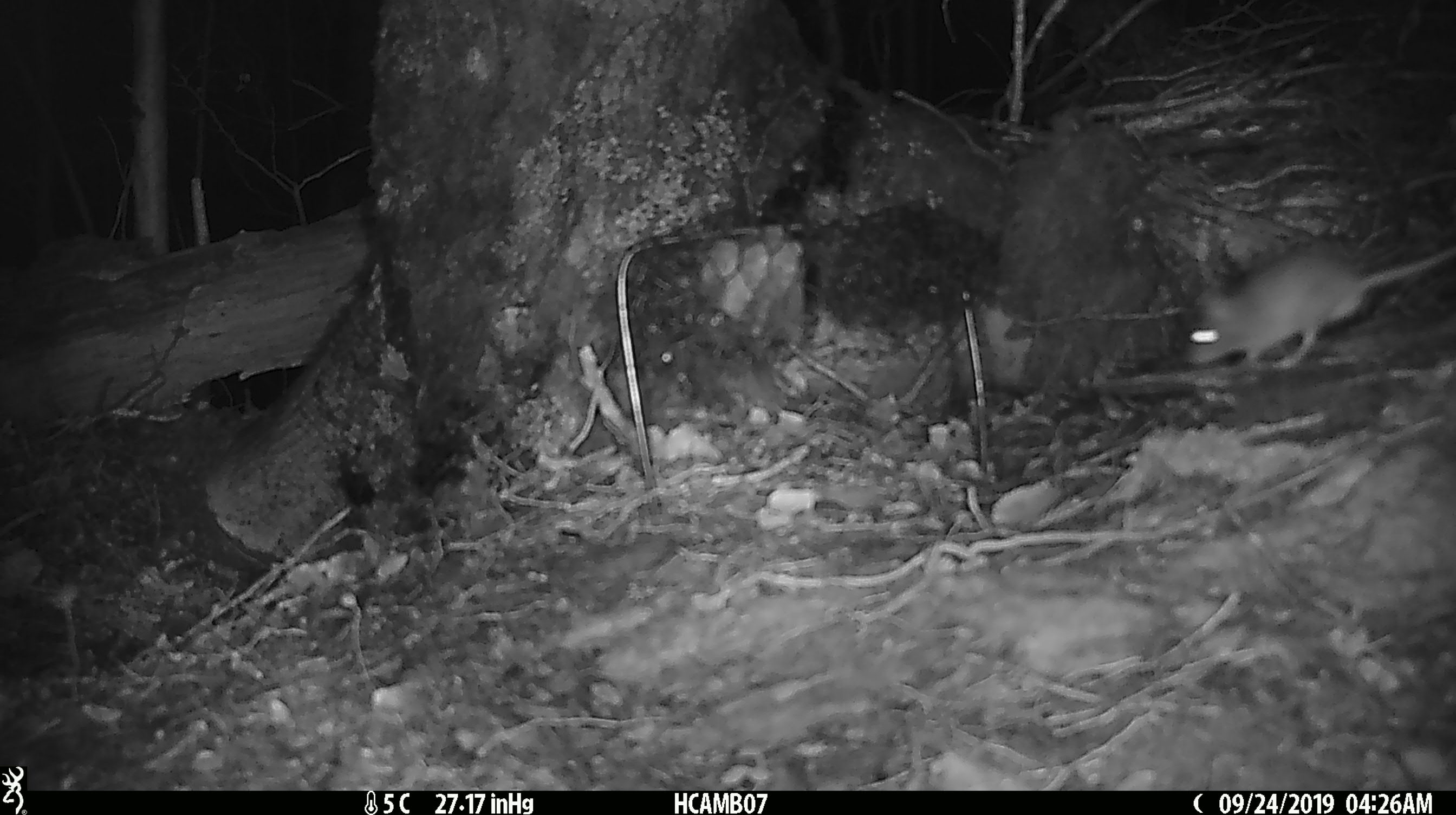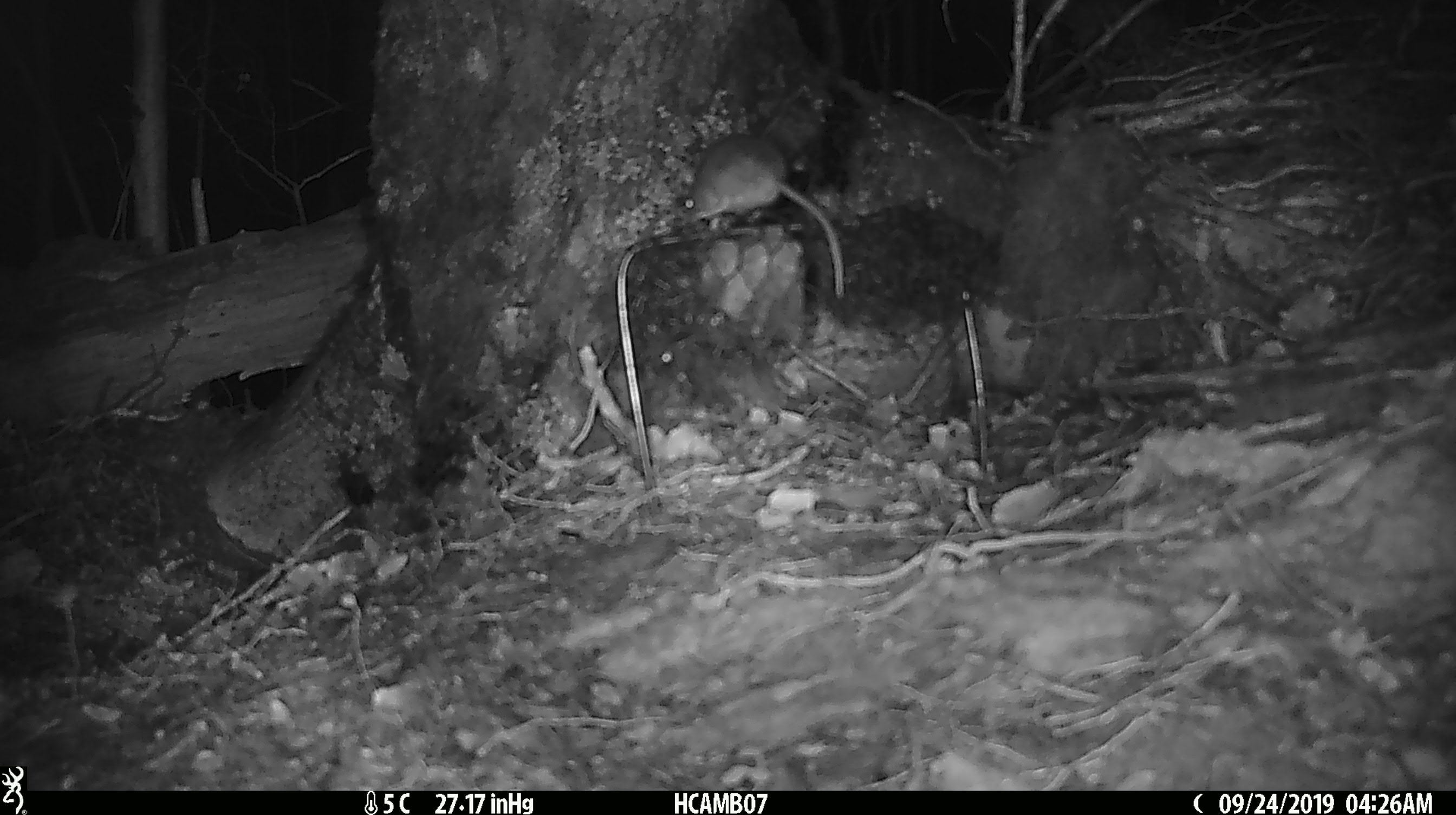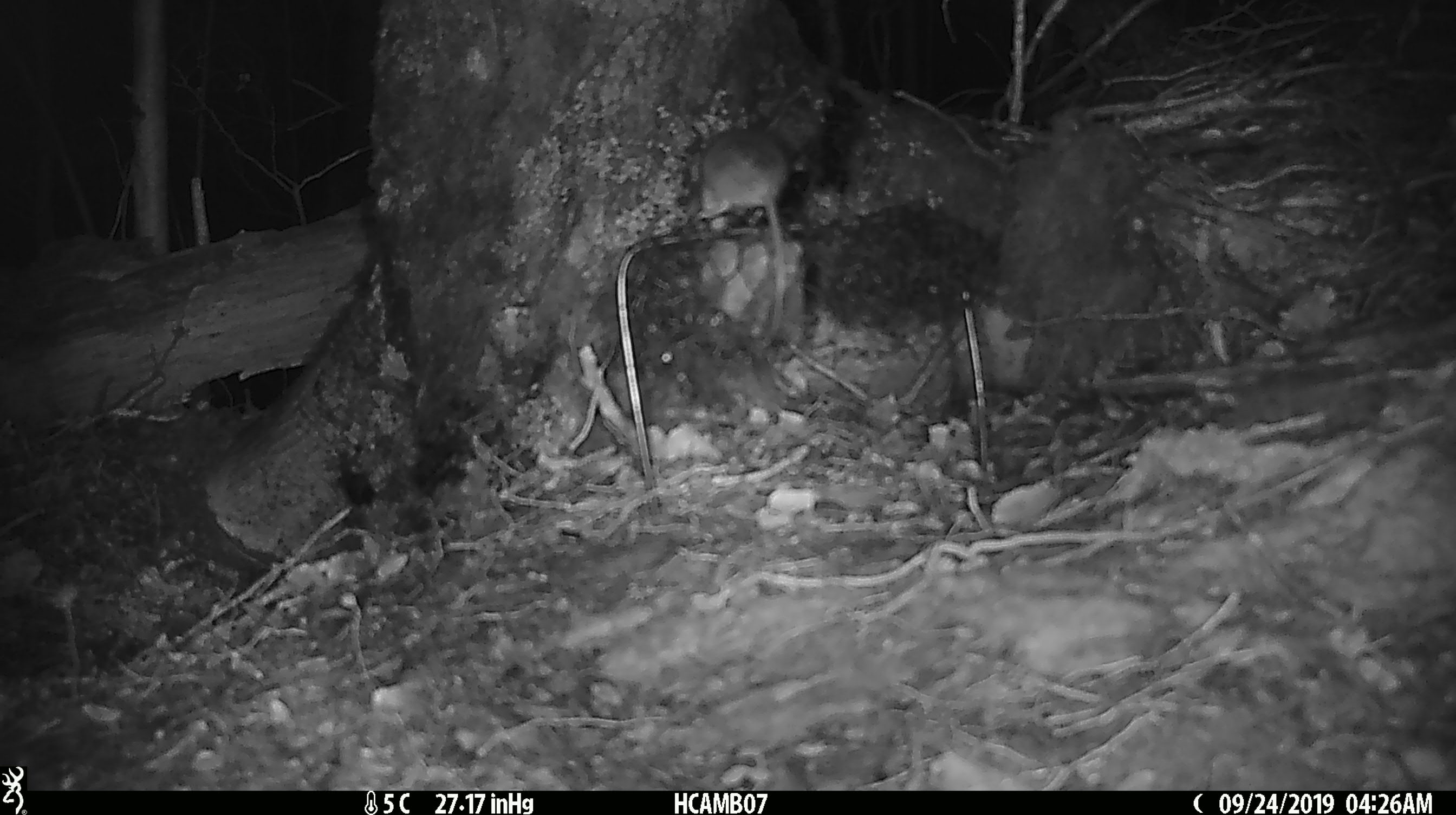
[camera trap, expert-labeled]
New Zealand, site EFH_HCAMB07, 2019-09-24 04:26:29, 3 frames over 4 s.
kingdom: Animalia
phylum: Chordata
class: Mammalia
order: Rodentia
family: Muridae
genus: Mus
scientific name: Mus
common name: mouse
Mouse (Mus).